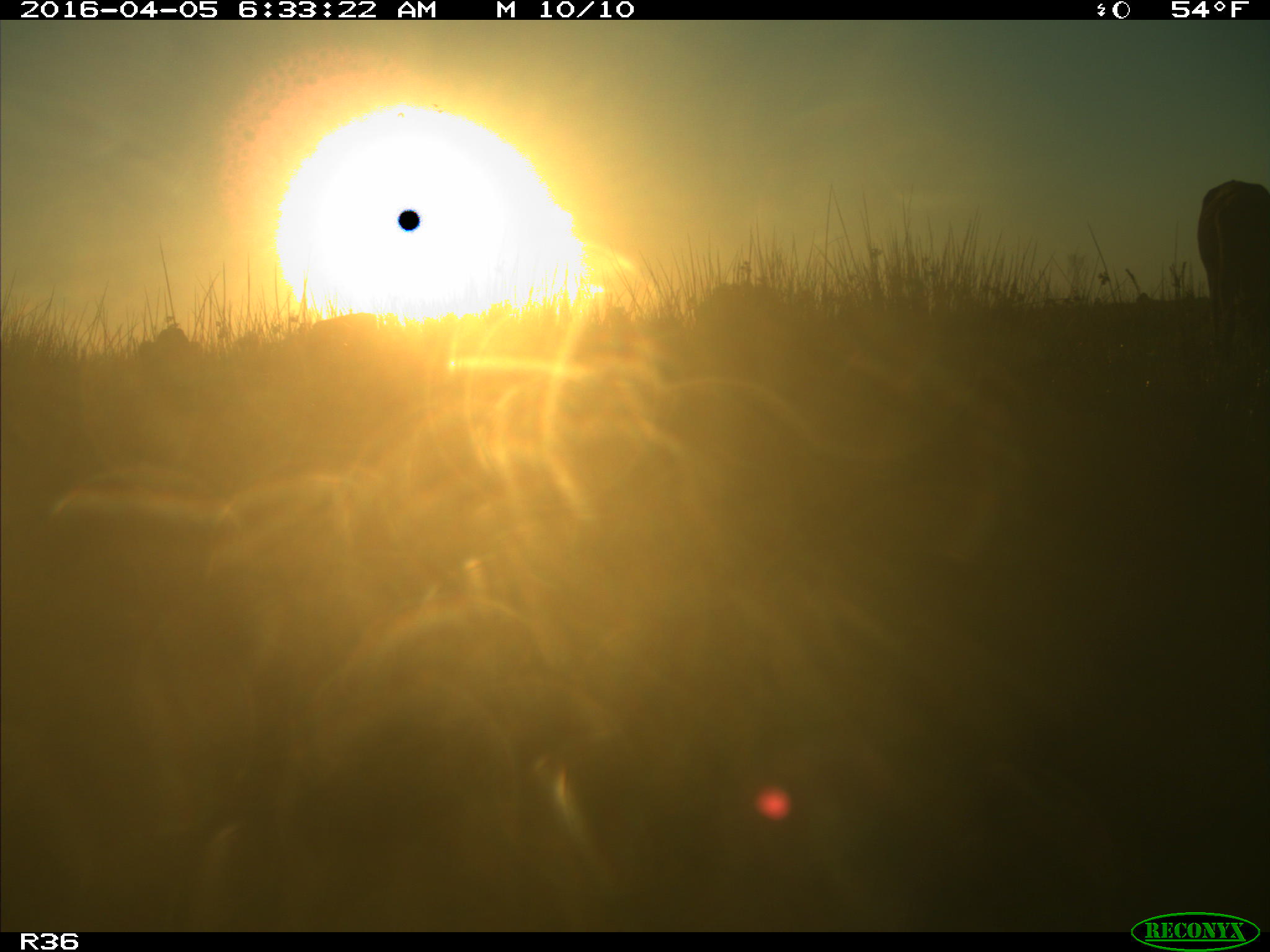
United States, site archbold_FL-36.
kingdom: Animalia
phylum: Chordata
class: Mammalia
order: Artiodactyla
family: Bovidae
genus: Bos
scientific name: Bos taurus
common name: domestic cow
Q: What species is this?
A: Bos taurus (domestic cow).